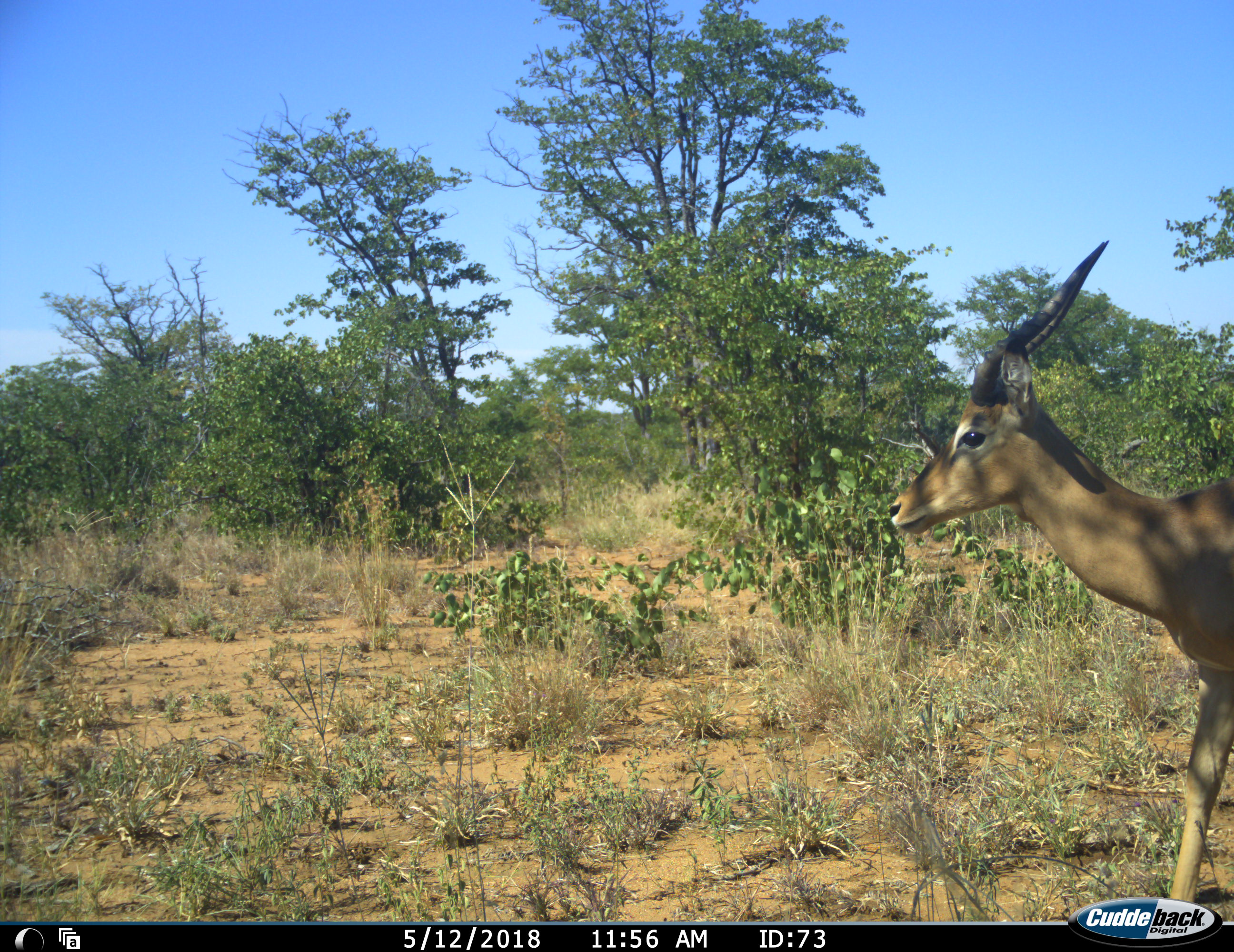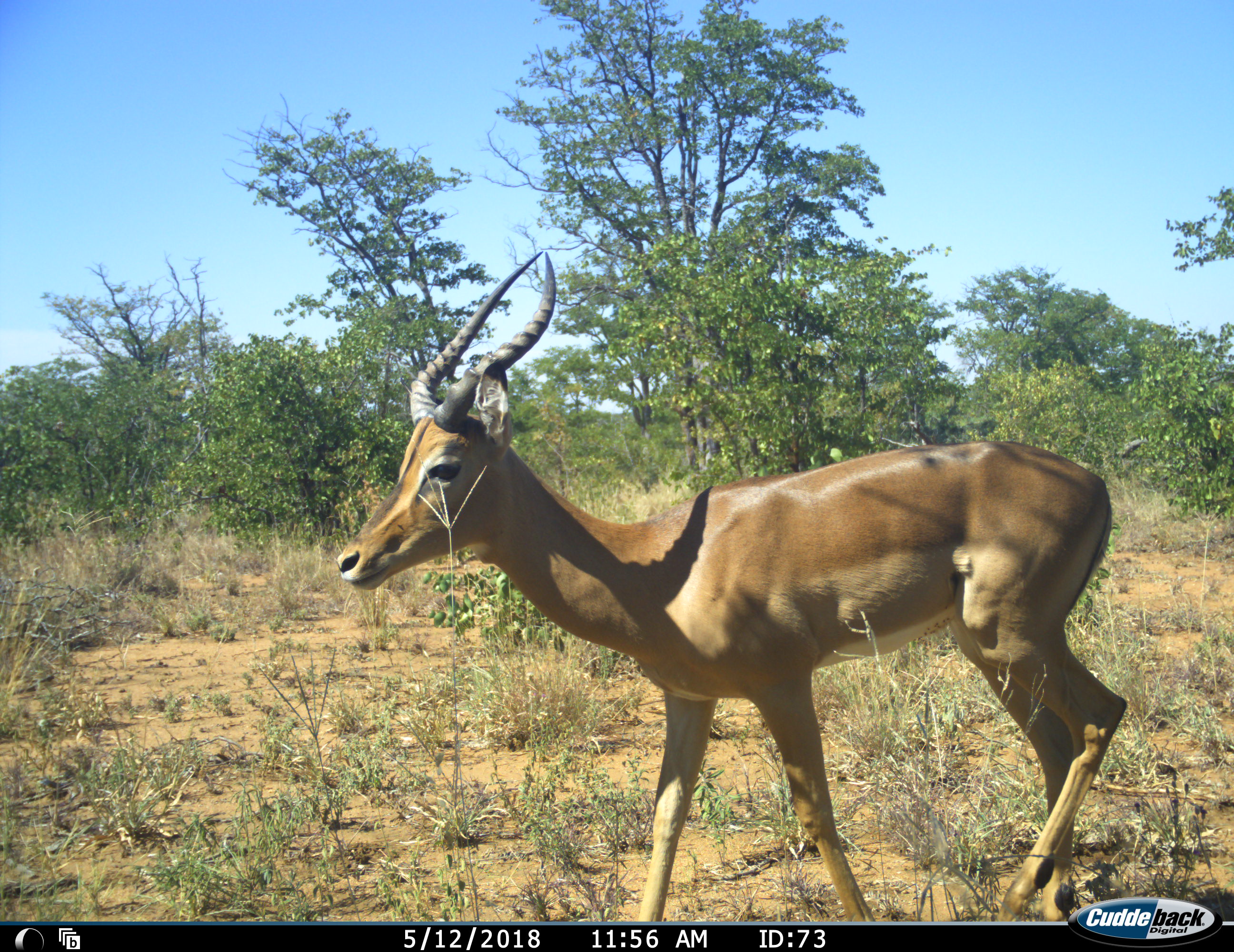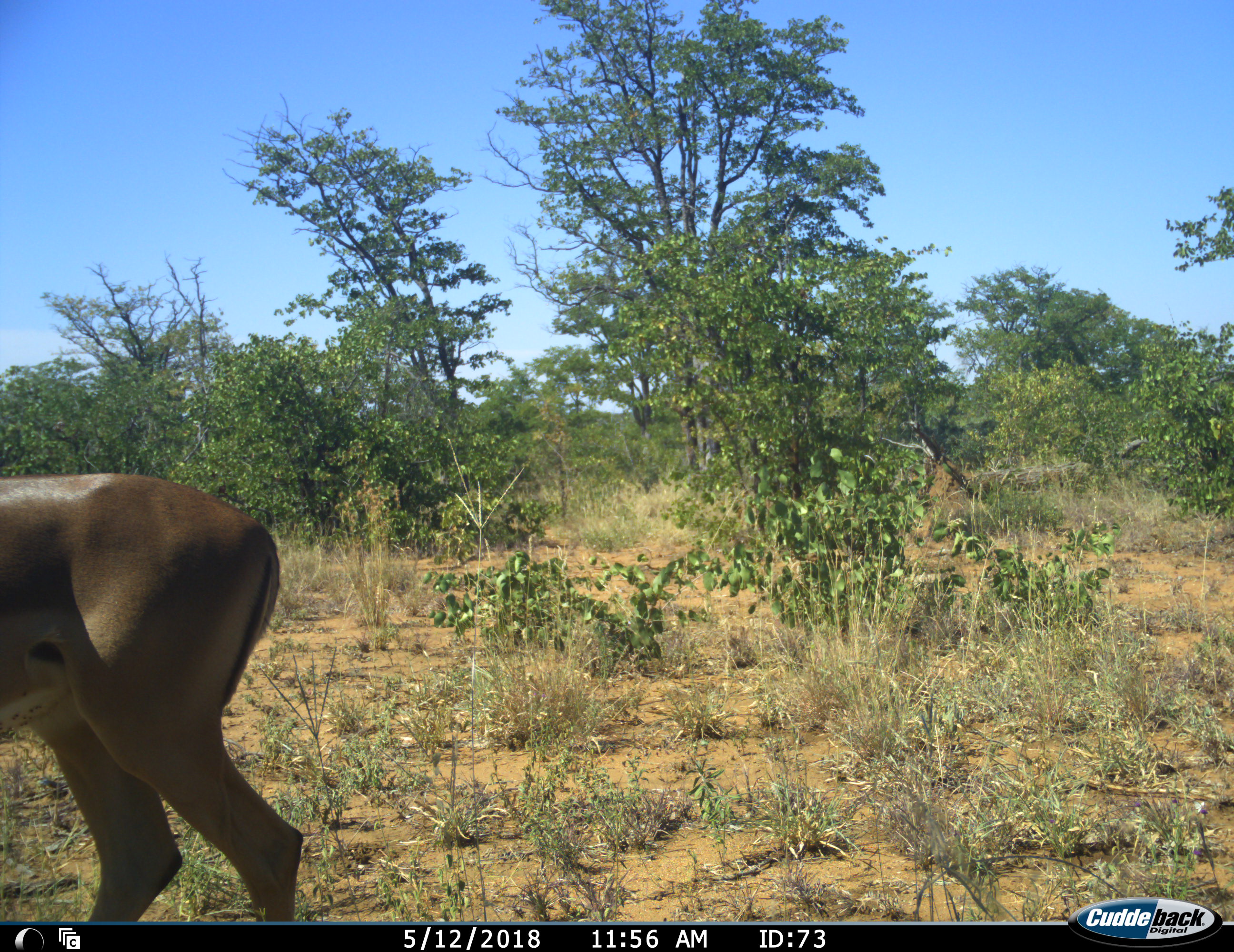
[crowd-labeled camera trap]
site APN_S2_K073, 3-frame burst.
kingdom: Animalia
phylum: Chordata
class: Mammalia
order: Artiodactyla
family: Bovidae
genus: Aepyceros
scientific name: Aepyceros melampus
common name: impala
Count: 1.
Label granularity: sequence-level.